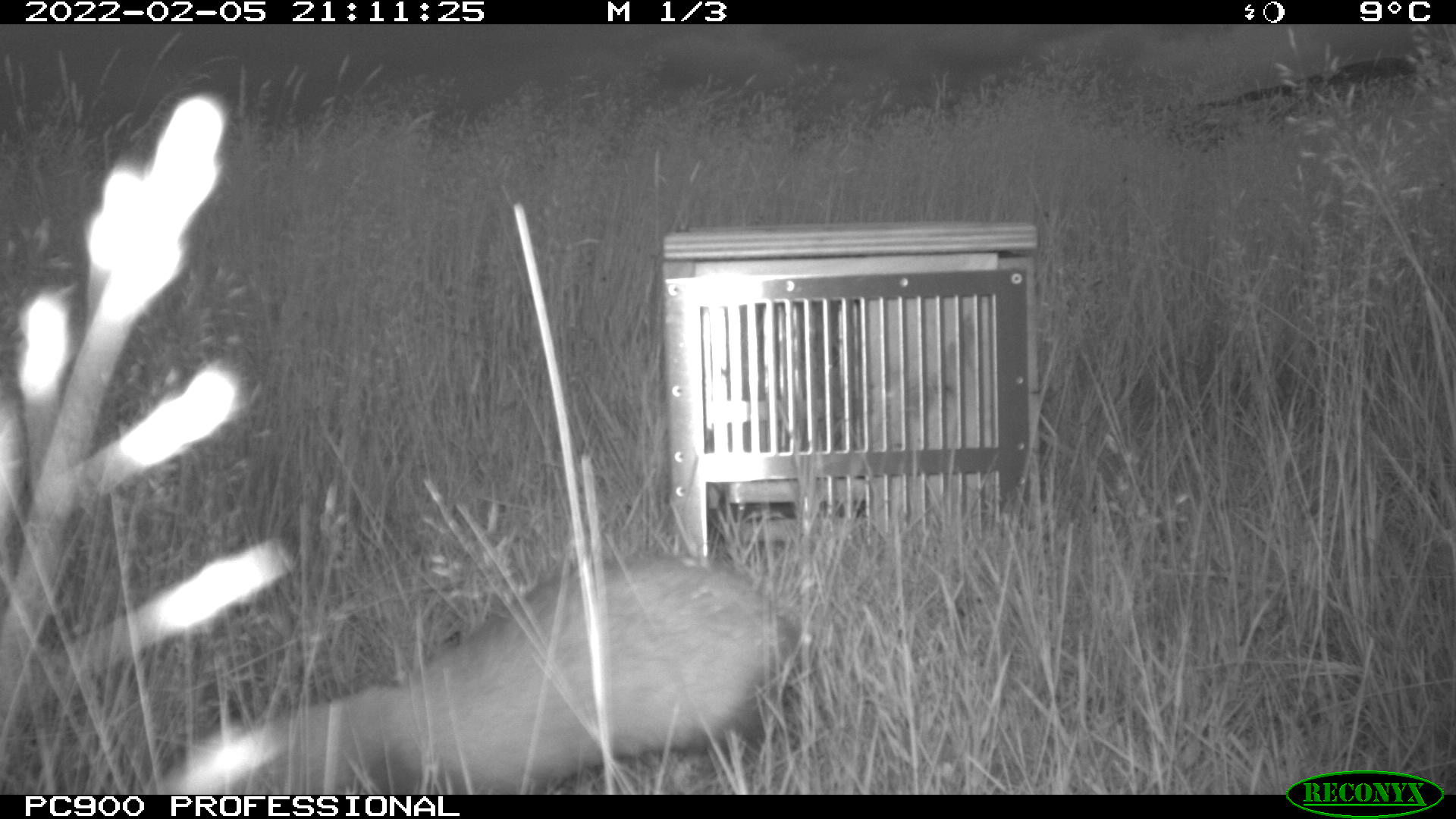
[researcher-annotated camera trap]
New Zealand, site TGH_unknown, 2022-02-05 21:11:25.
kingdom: Animalia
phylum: Chordata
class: Mammalia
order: Carnivora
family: Mustelidae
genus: Mustela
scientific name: Mustela furo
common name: ferret